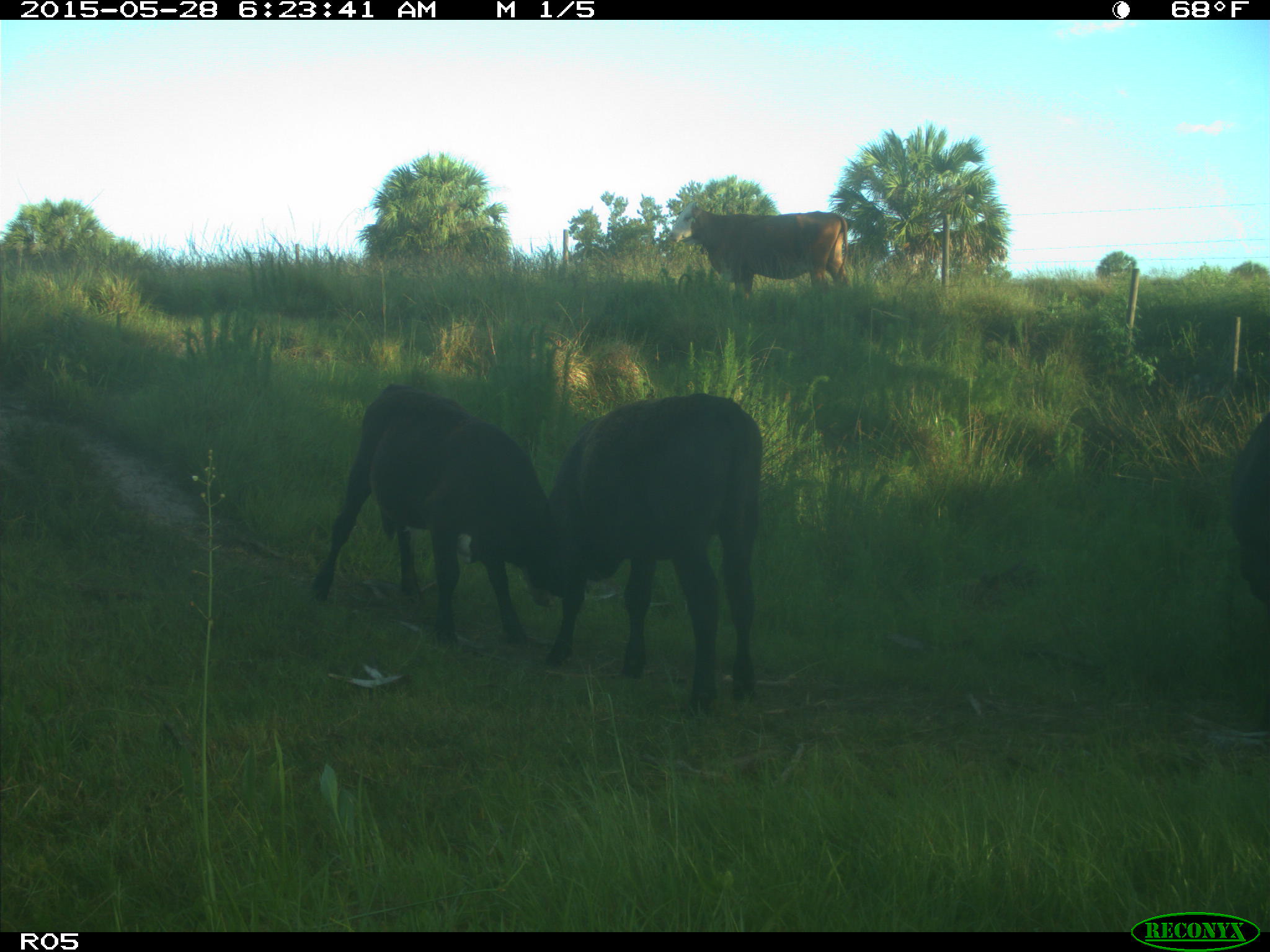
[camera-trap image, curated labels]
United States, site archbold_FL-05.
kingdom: Animalia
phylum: Chordata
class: Mammalia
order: Artiodactyla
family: Bovidae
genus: Bos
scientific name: Bos taurus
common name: domestic cow